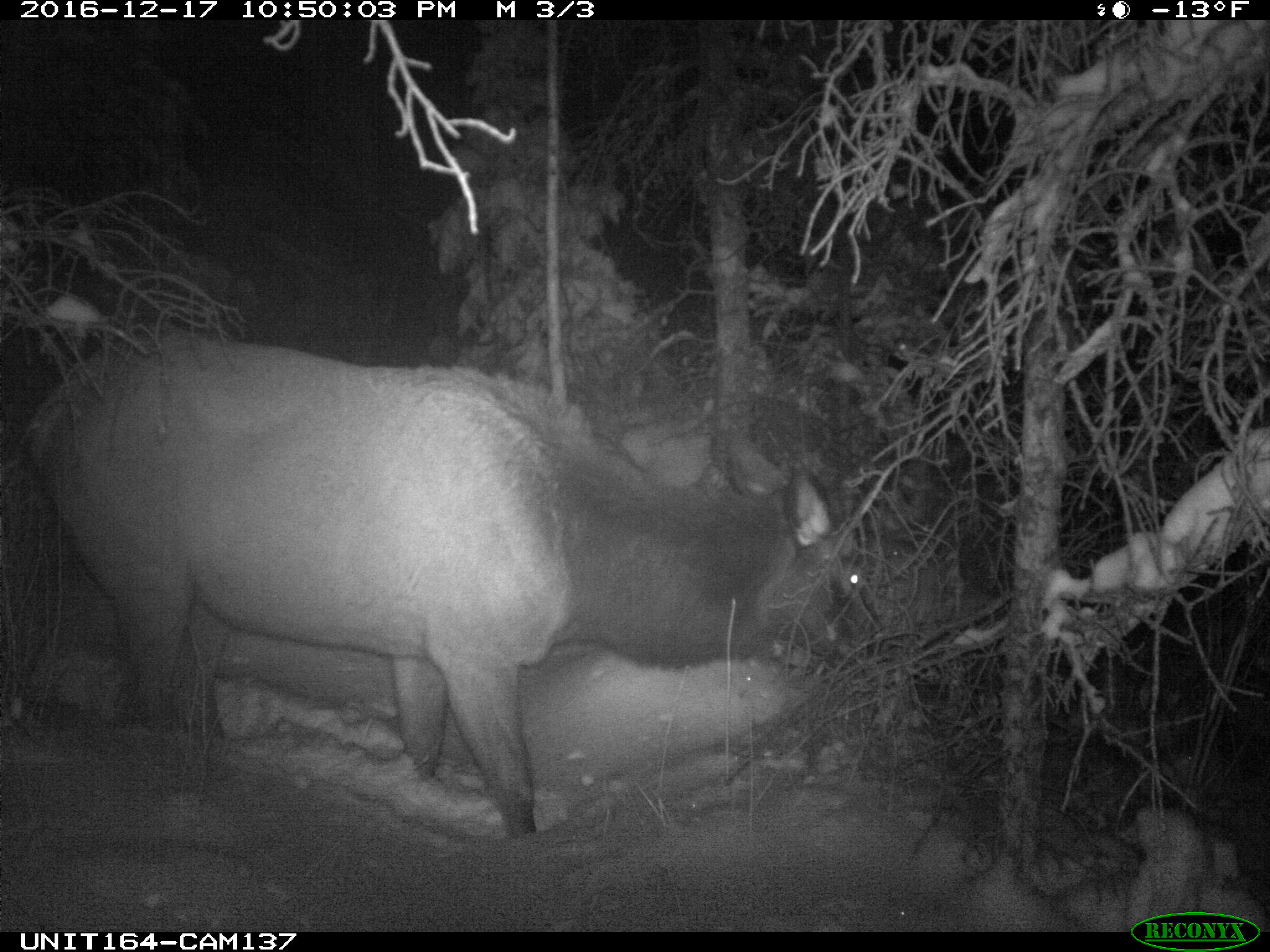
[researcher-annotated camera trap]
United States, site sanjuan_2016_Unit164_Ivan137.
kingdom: Animalia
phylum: Chordata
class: Mammalia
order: Artiodactyla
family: Cervidae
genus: Cervus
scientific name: Cervus elaphus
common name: red deer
Cervus elaphus (red deer).